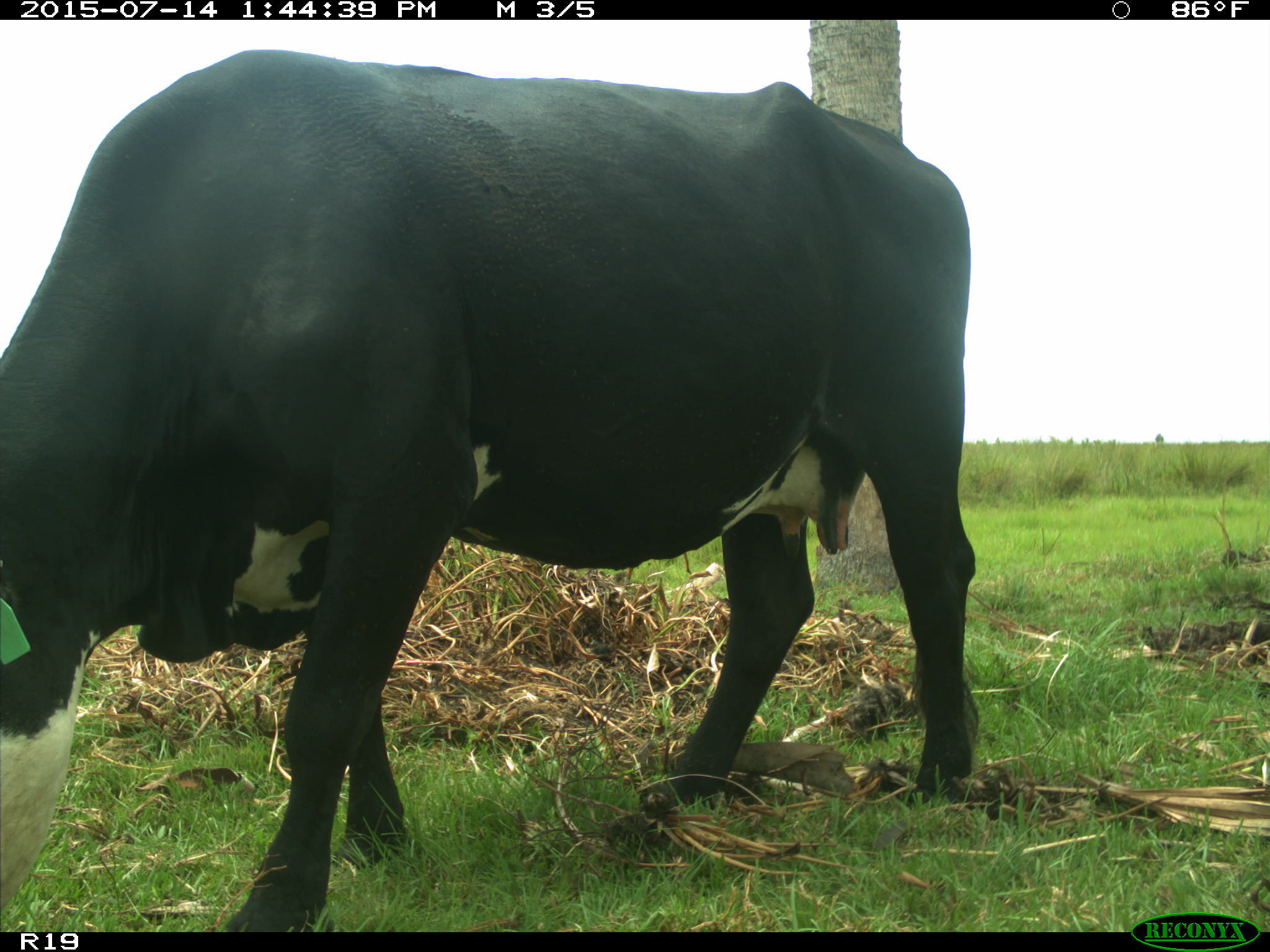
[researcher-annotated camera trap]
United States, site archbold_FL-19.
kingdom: Animalia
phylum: Chordata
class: Mammalia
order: Artiodactyla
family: Bovidae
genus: Bos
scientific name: Bos taurus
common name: domestic cow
Bos taurus (domestic cow).